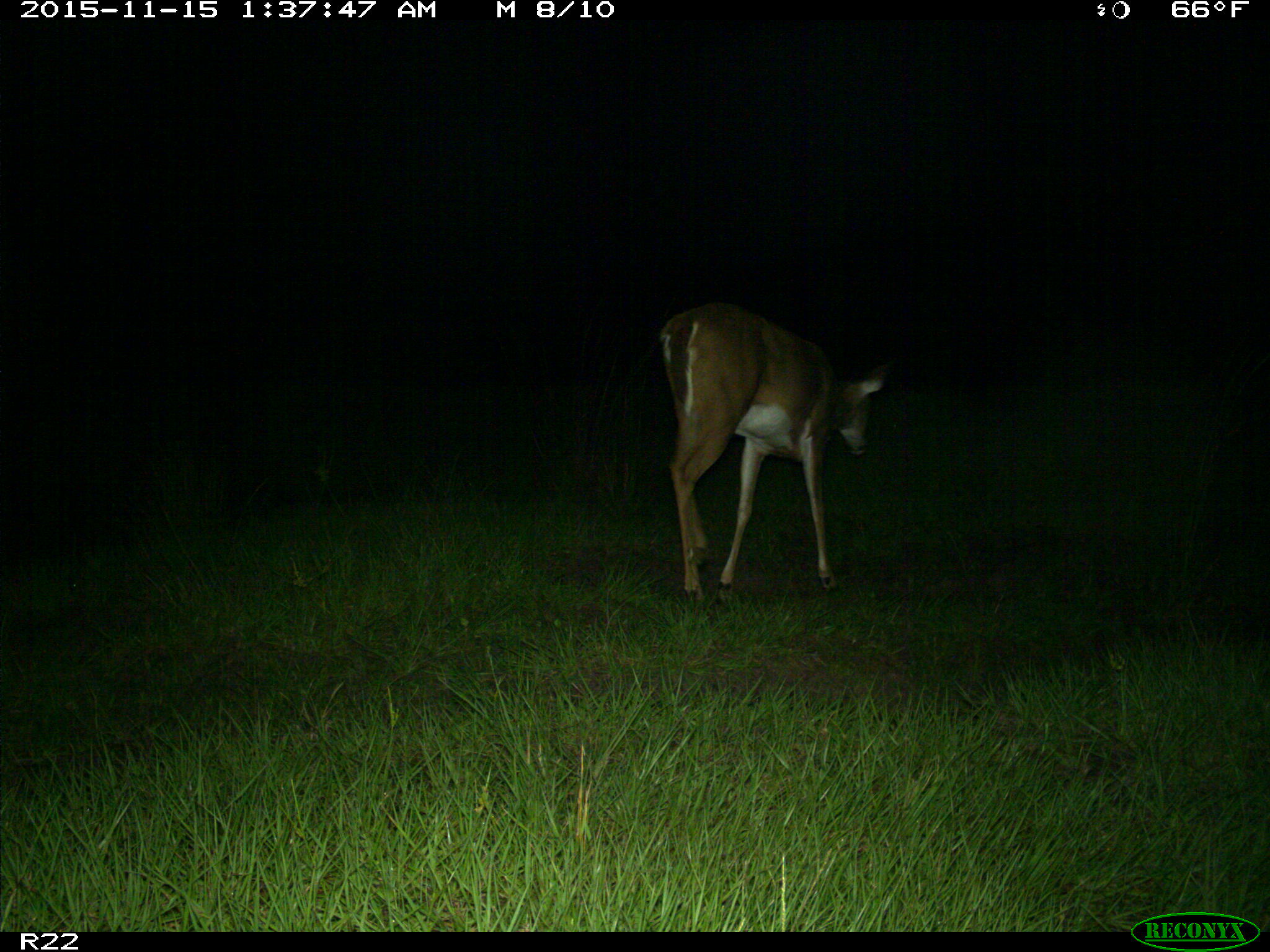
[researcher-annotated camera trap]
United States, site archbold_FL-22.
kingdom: Animalia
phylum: Chordata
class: Mammalia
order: Artiodactyla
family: Cervidae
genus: Odocoileus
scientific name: Odocoileus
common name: deer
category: unidentified deer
Unidentified deer (deer) (Odocoileus).